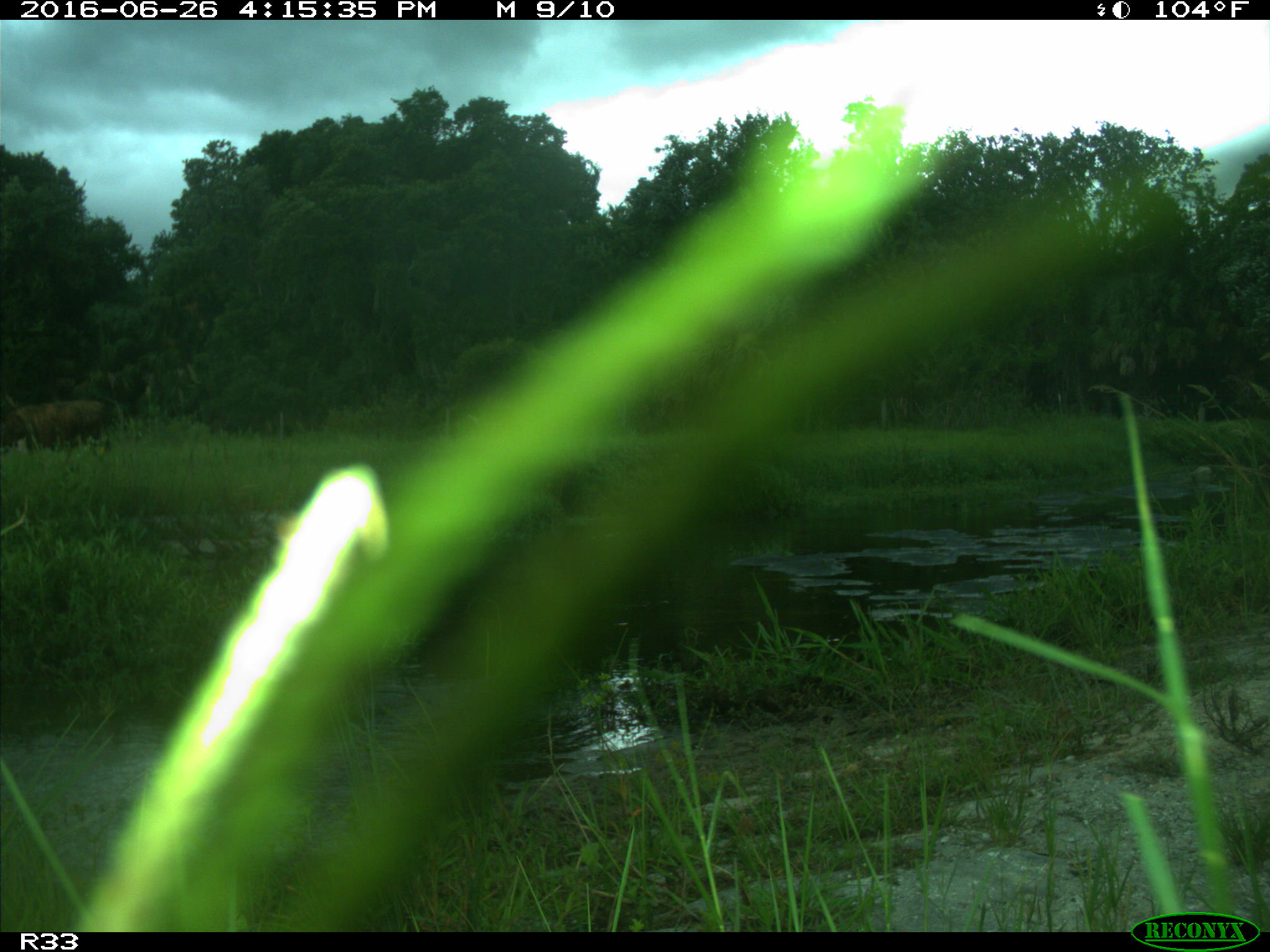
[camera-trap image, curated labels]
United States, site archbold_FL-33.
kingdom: Animalia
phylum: Chordata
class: Mammalia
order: Artiodactyla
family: Bovidae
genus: Bos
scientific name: Bos taurus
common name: domestic cow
Bos taurus (domestic cow).